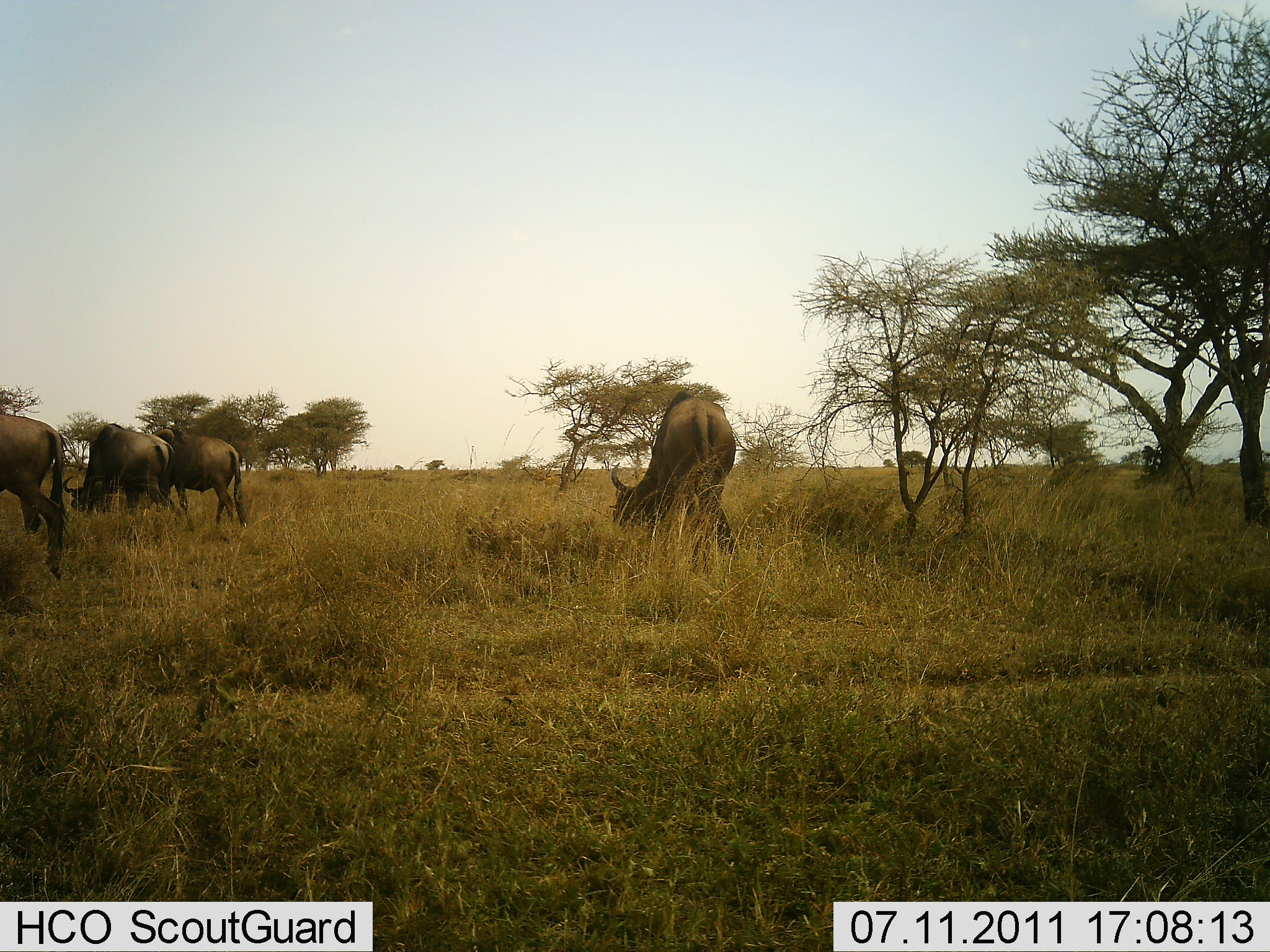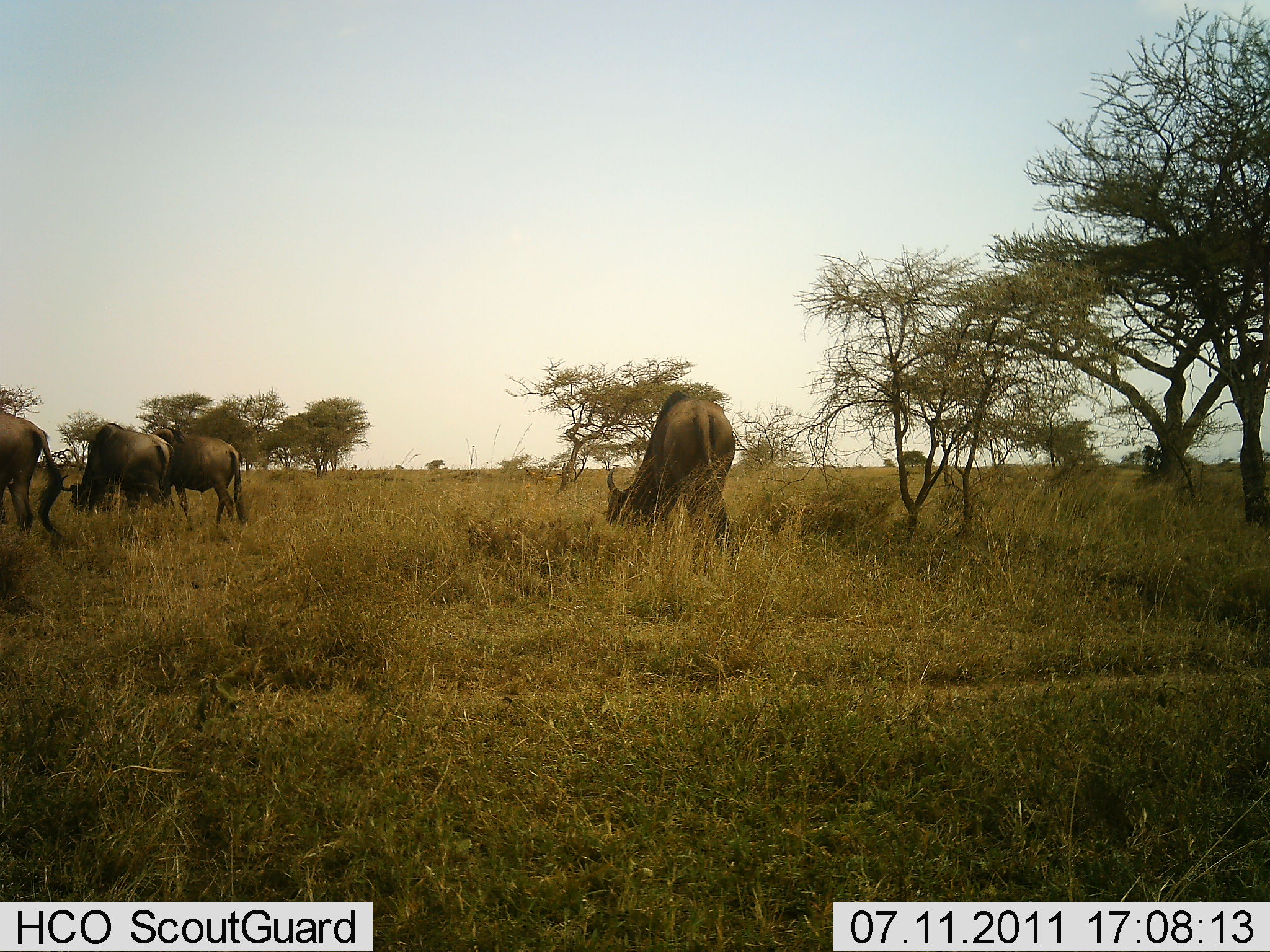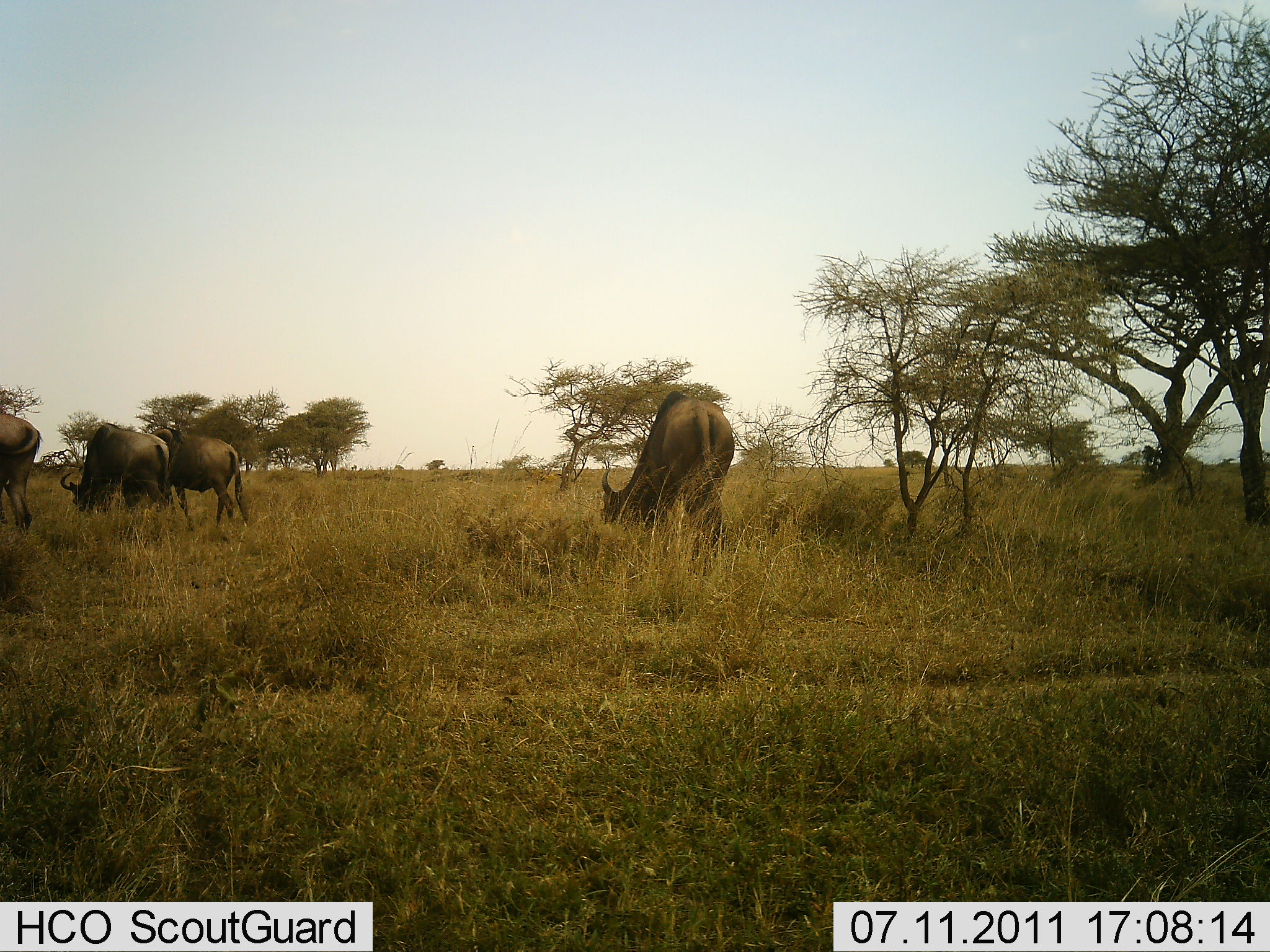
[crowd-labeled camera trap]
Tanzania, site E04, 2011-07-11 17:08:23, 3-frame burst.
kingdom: Animalia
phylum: Chordata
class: Mammalia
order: Artiodactyla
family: Bovidae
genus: Connochaetes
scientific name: Connochaetes taurinus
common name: blue wildebeest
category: wildebeest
Wildebeest (blue wildebeest) (Connochaetes taurinus), count 4. Behavior (volunteer vote fractions): standing 17%, resting 0%, moving 17%, interacting 0%. Young present (vote fraction): 0%. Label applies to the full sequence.